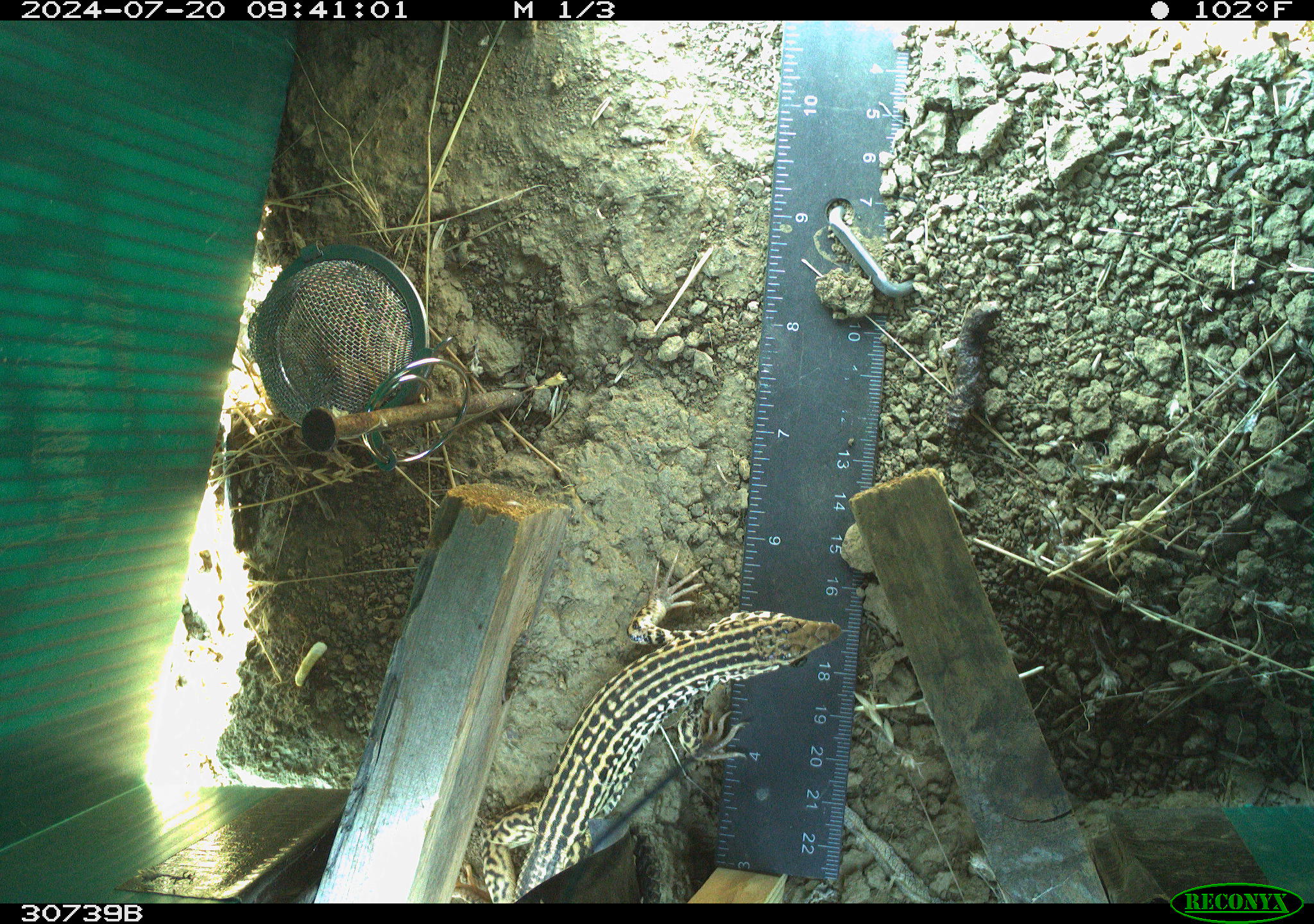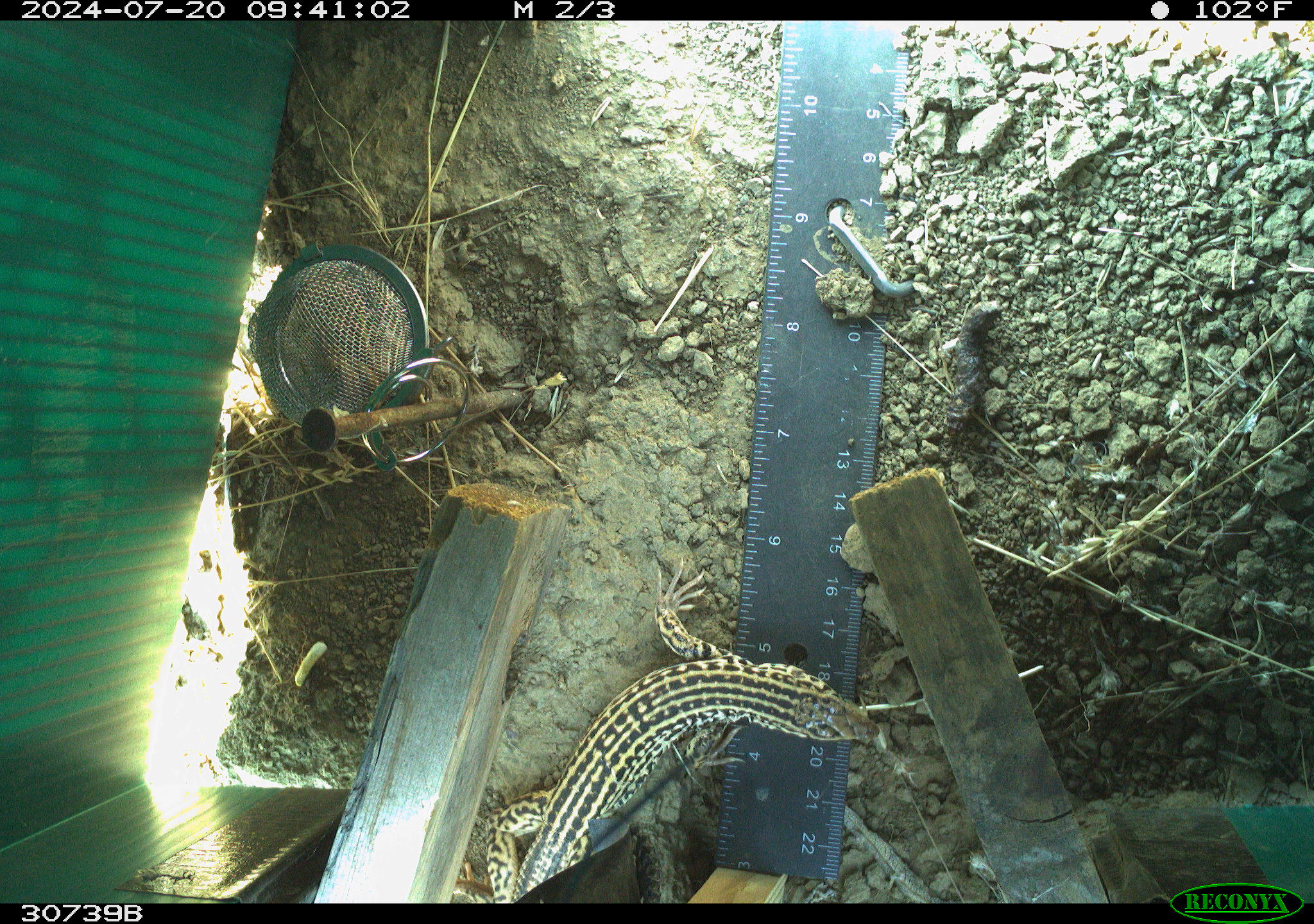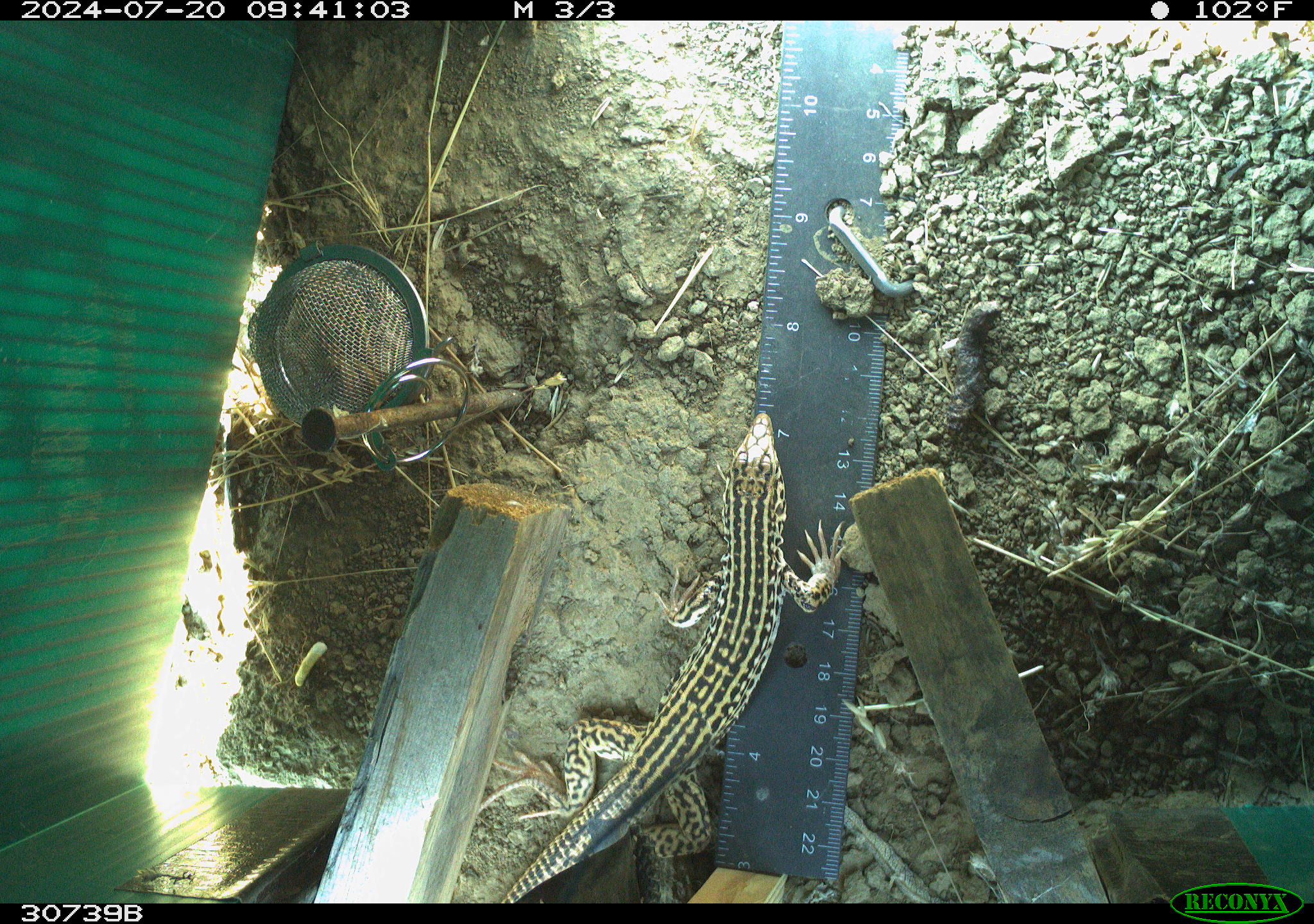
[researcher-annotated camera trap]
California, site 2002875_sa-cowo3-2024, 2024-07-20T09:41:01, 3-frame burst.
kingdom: Animalia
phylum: Chordata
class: Reptilia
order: Squamata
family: Teiidae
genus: Aspidoscelis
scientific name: Aspidoscelis tigris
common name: western whiptail